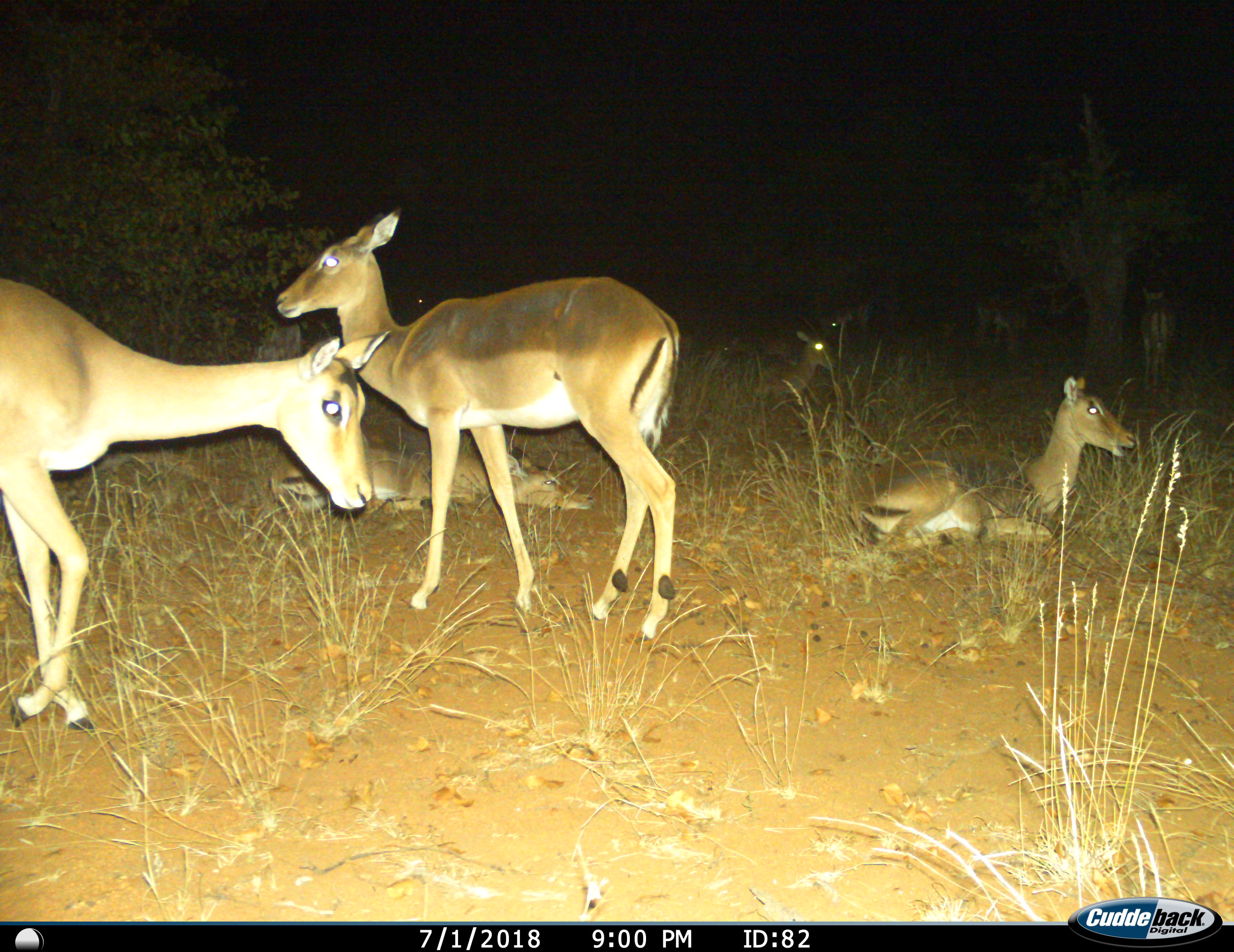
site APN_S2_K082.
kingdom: Animalia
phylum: Chordata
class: Mammalia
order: Artiodactyla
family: Bovidae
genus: Aepyceros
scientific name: Aepyceros melampus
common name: impala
Impala (Aepyceros melampus), count 8. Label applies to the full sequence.